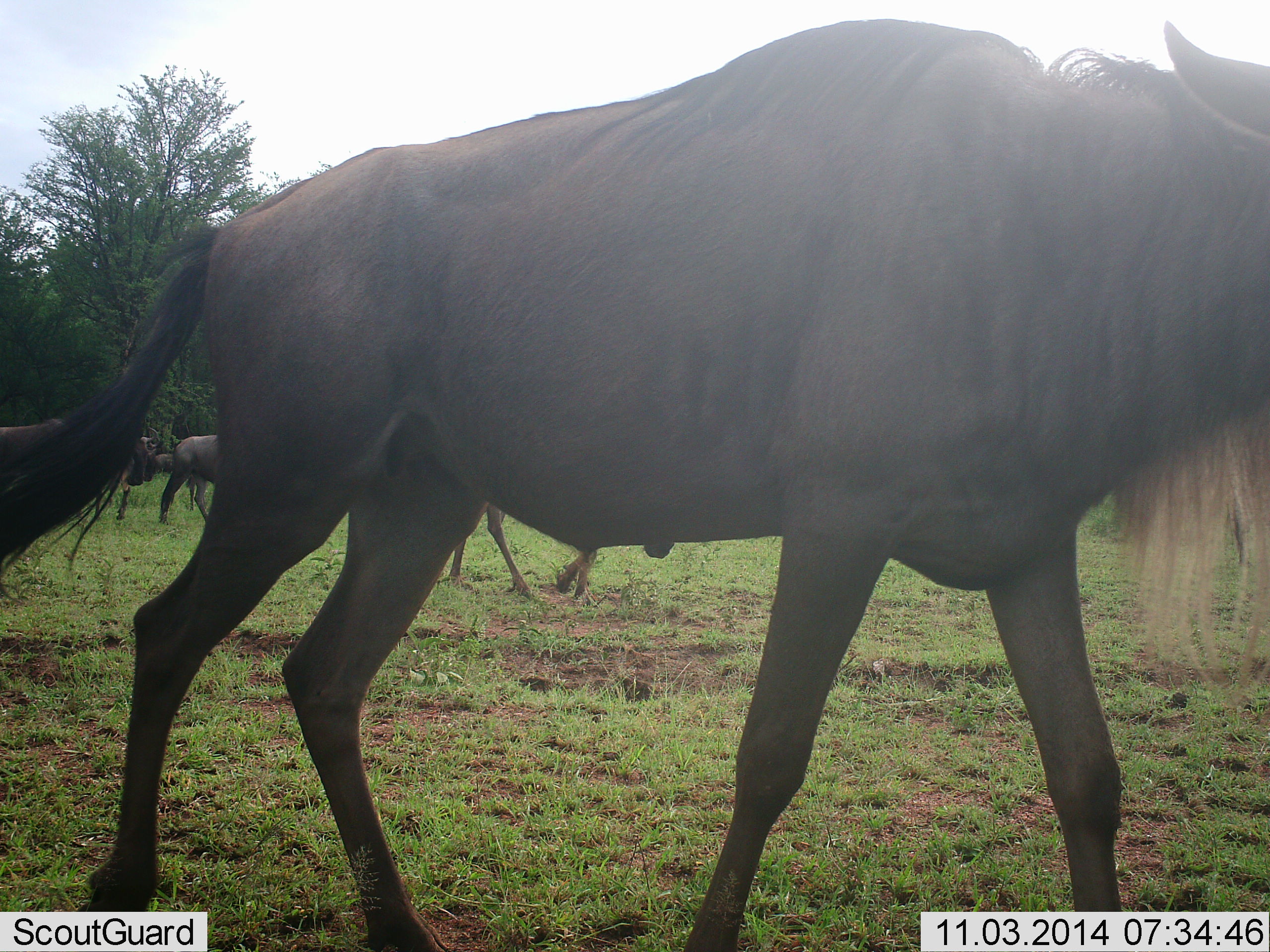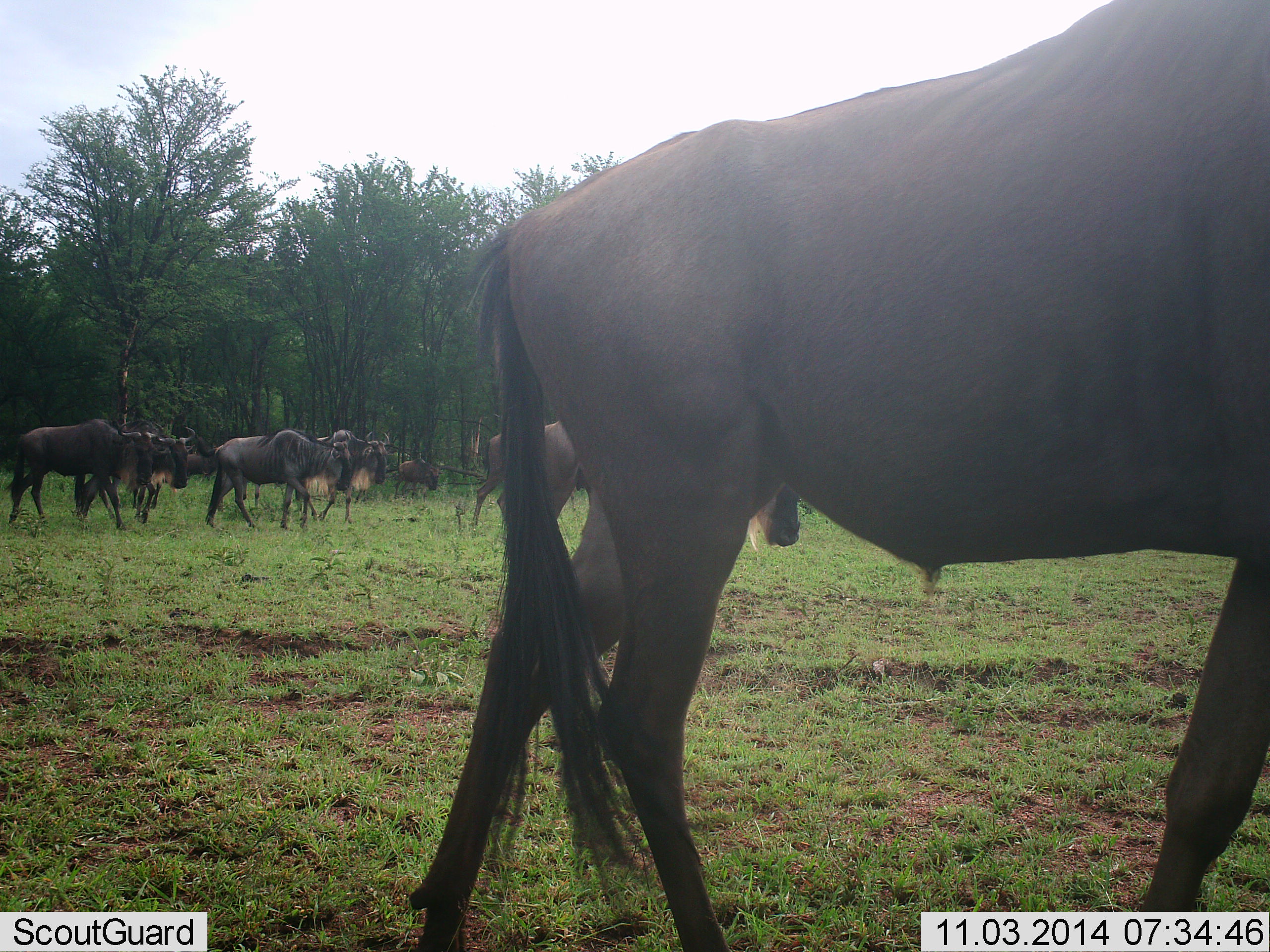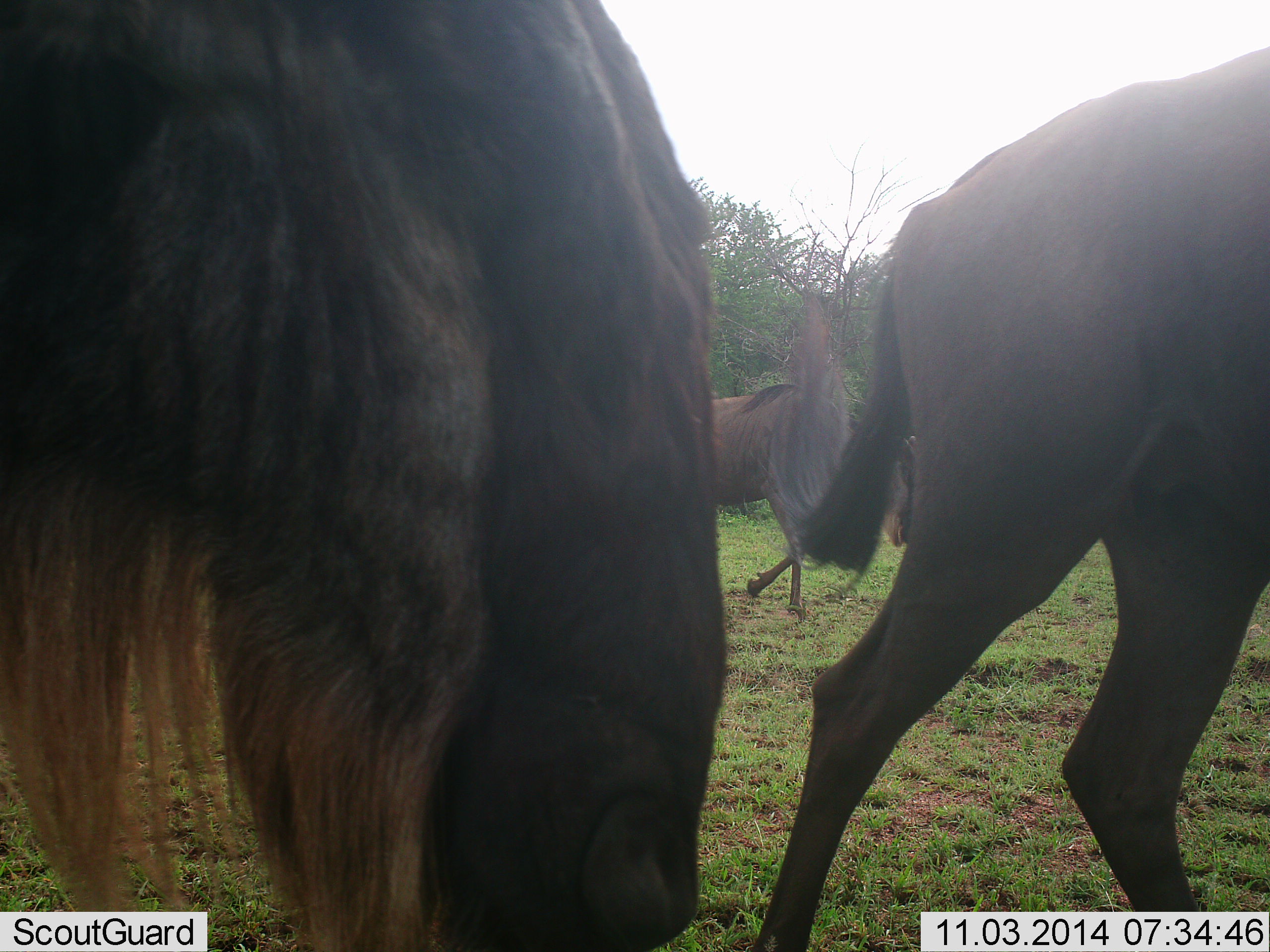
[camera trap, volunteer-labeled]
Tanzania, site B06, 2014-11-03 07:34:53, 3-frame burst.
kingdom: Animalia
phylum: Chordata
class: Mammalia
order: Artiodactyla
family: Bovidae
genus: Connochaetes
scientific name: Connochaetes taurinus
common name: blue wildebeest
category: wildebeest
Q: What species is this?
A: Wildebeest (blue wildebeest) (Connochaetes taurinus).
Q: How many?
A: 11-50.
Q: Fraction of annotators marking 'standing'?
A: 10%.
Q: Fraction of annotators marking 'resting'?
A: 0%.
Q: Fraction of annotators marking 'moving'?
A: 100%.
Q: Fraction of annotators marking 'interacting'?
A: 0%.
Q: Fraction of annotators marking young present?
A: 0%.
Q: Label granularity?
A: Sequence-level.